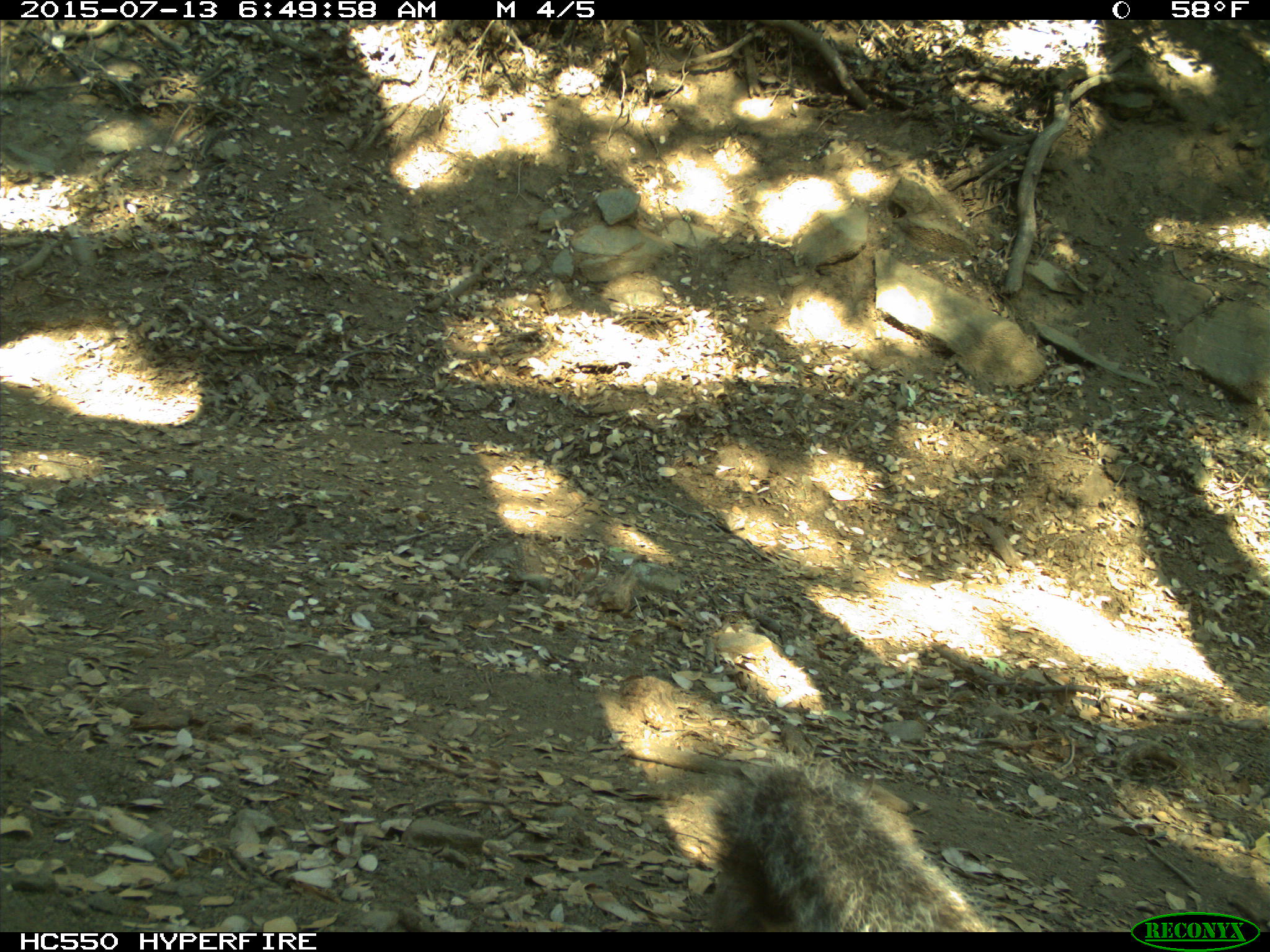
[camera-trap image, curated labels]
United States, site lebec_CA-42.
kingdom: Animalia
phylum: Chordata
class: Mammalia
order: Rodentia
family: Sciuridae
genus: Sciurus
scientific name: Sciurus carolinensis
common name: eastern gray squirrel